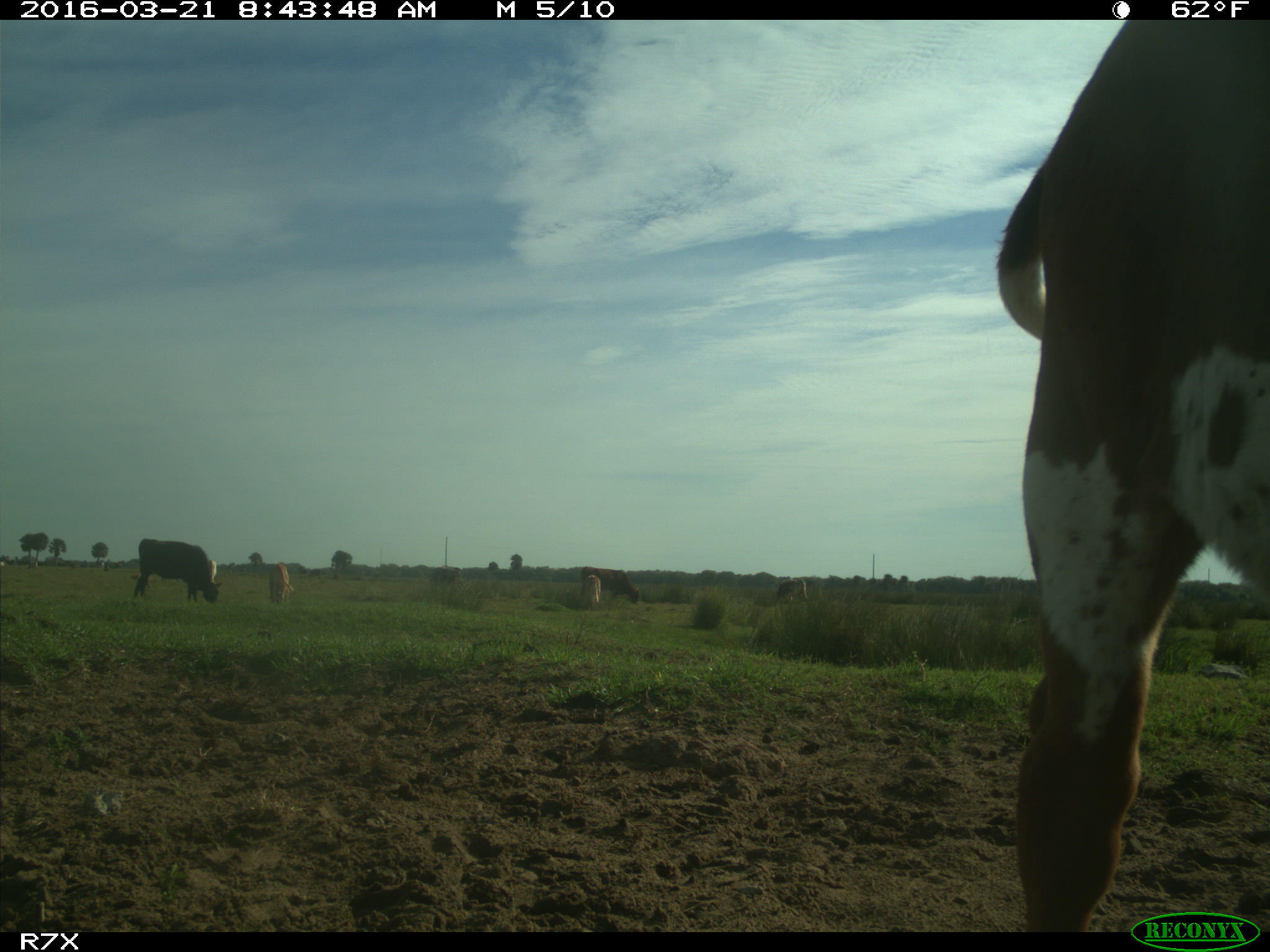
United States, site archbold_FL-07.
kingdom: Animalia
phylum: Chordata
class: Mammalia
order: Artiodactyla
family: Bovidae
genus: Bos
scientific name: Bos taurus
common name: domestic cow